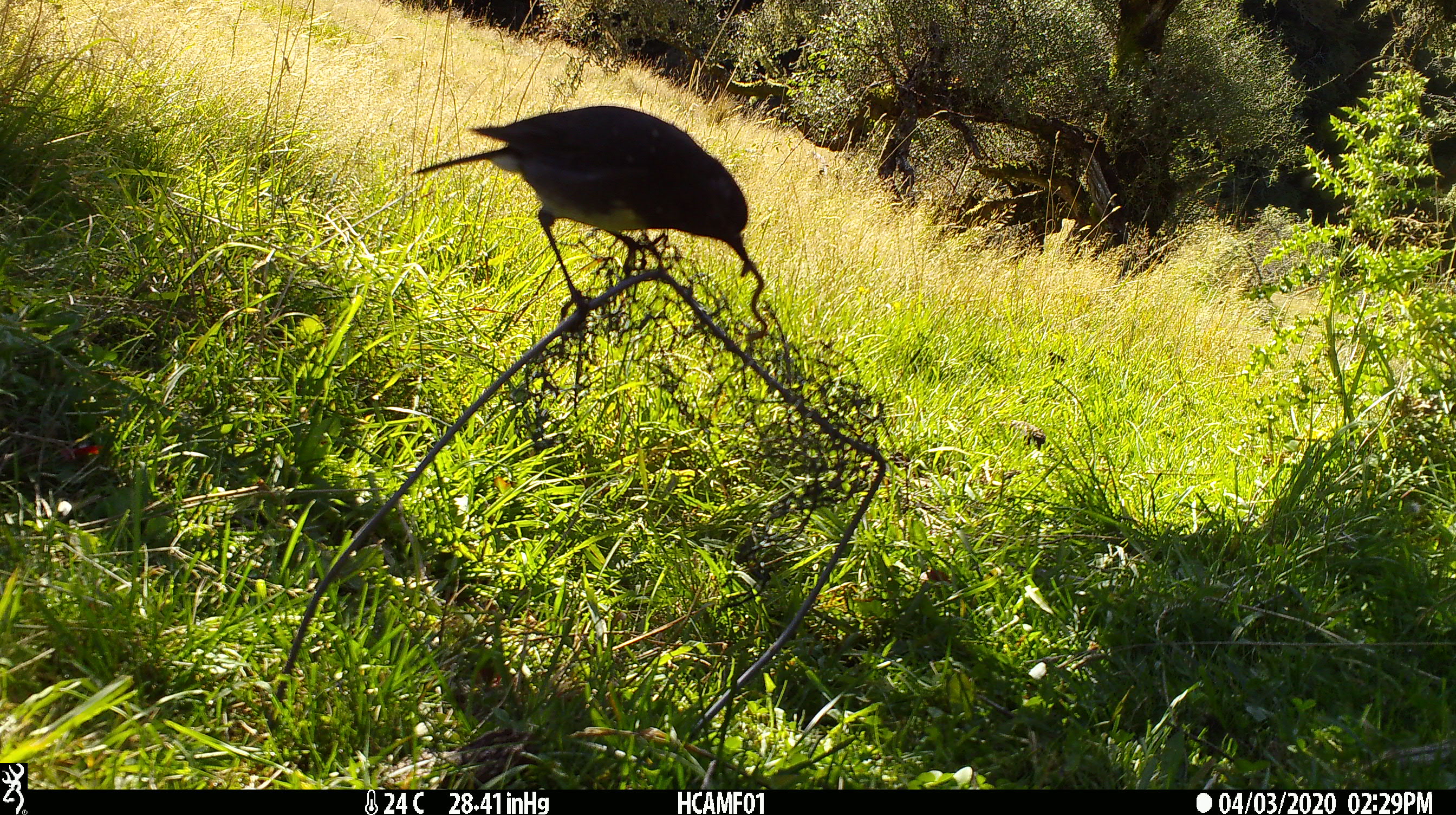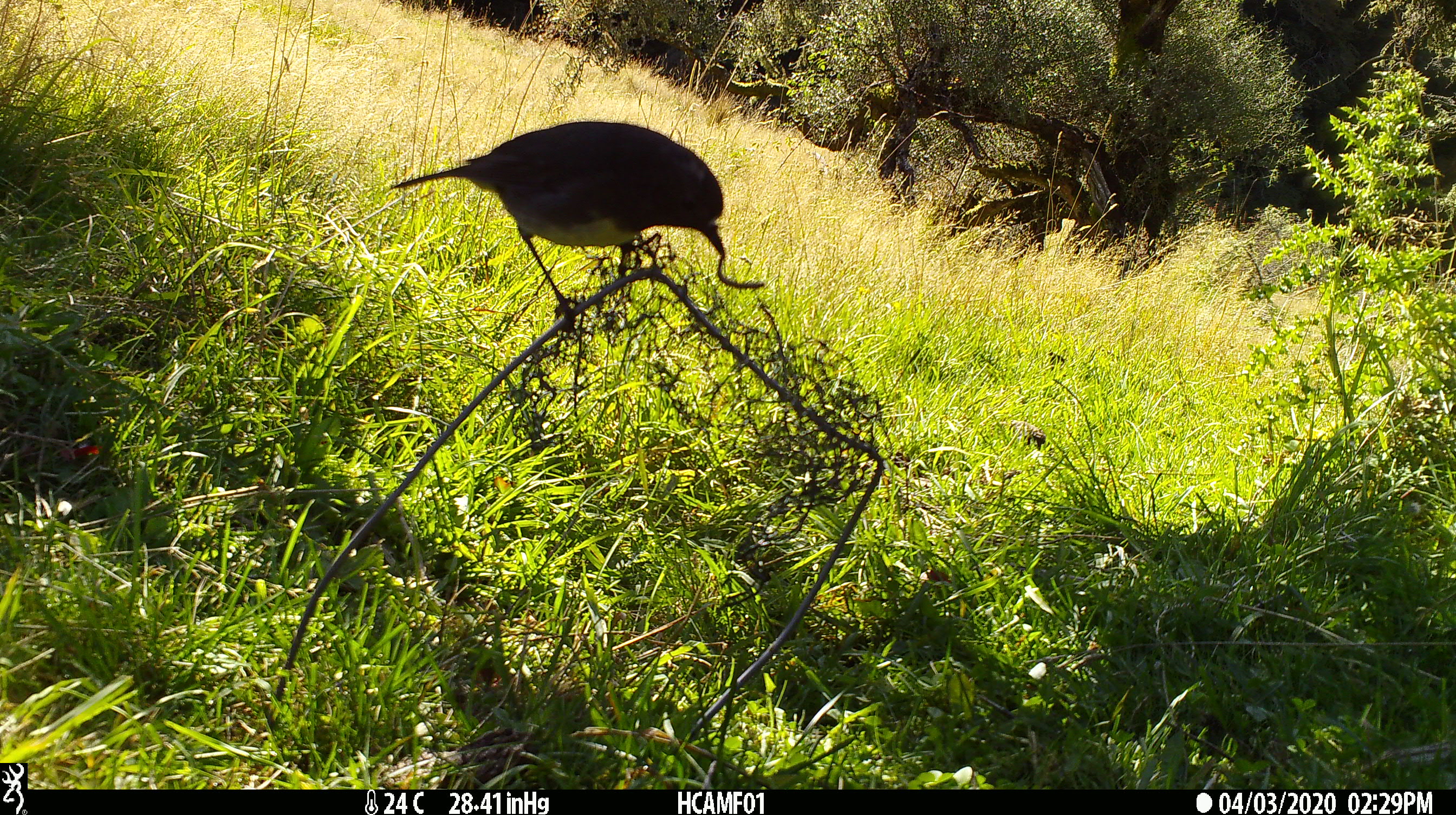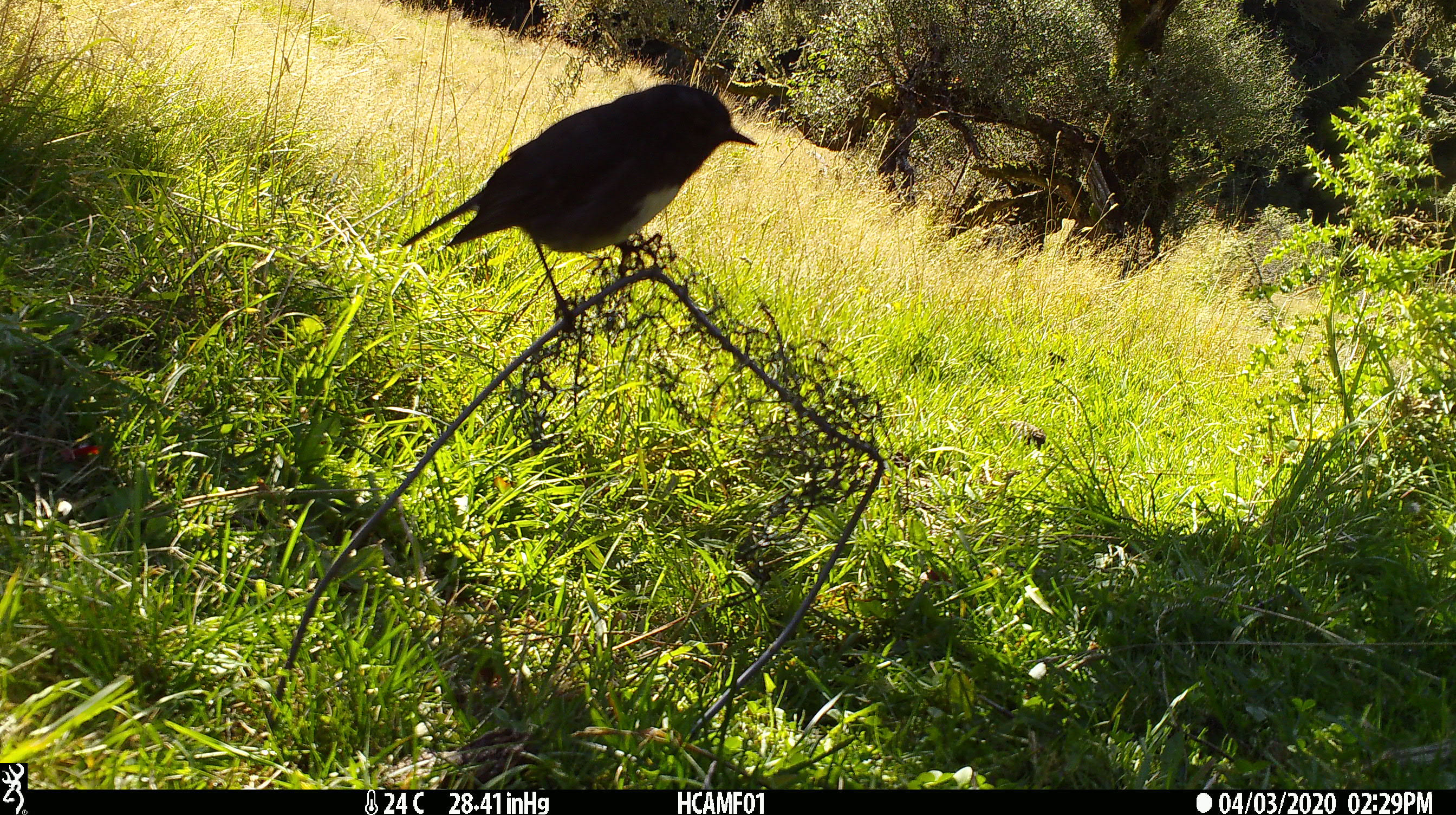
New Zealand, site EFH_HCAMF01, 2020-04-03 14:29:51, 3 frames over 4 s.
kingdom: Animalia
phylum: Chordata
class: Aves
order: Passeriformes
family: Petroicidae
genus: Petroica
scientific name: Petroica australis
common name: new zealand robin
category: robin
Robin (new zealand robin) (Petroica australis).